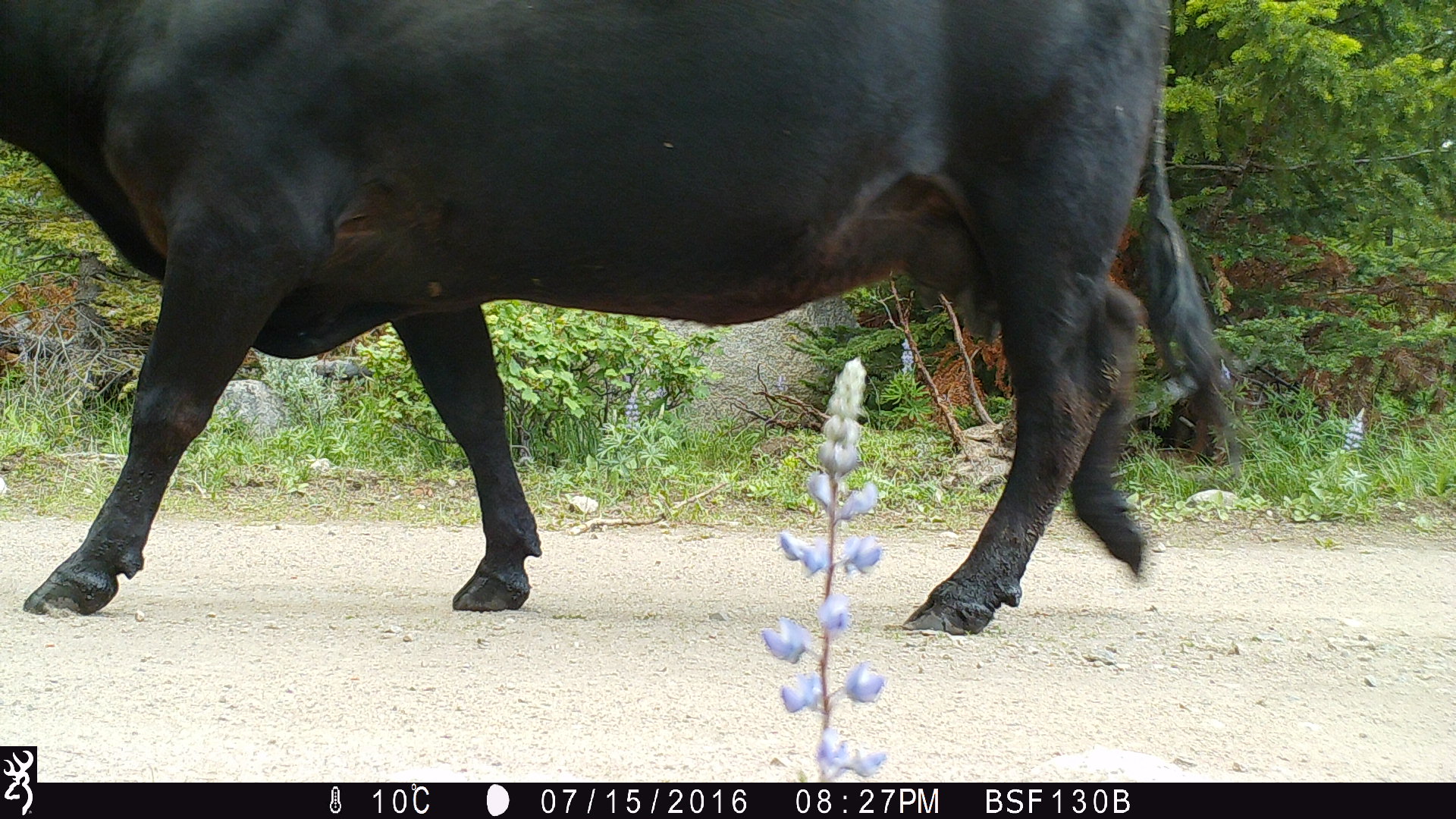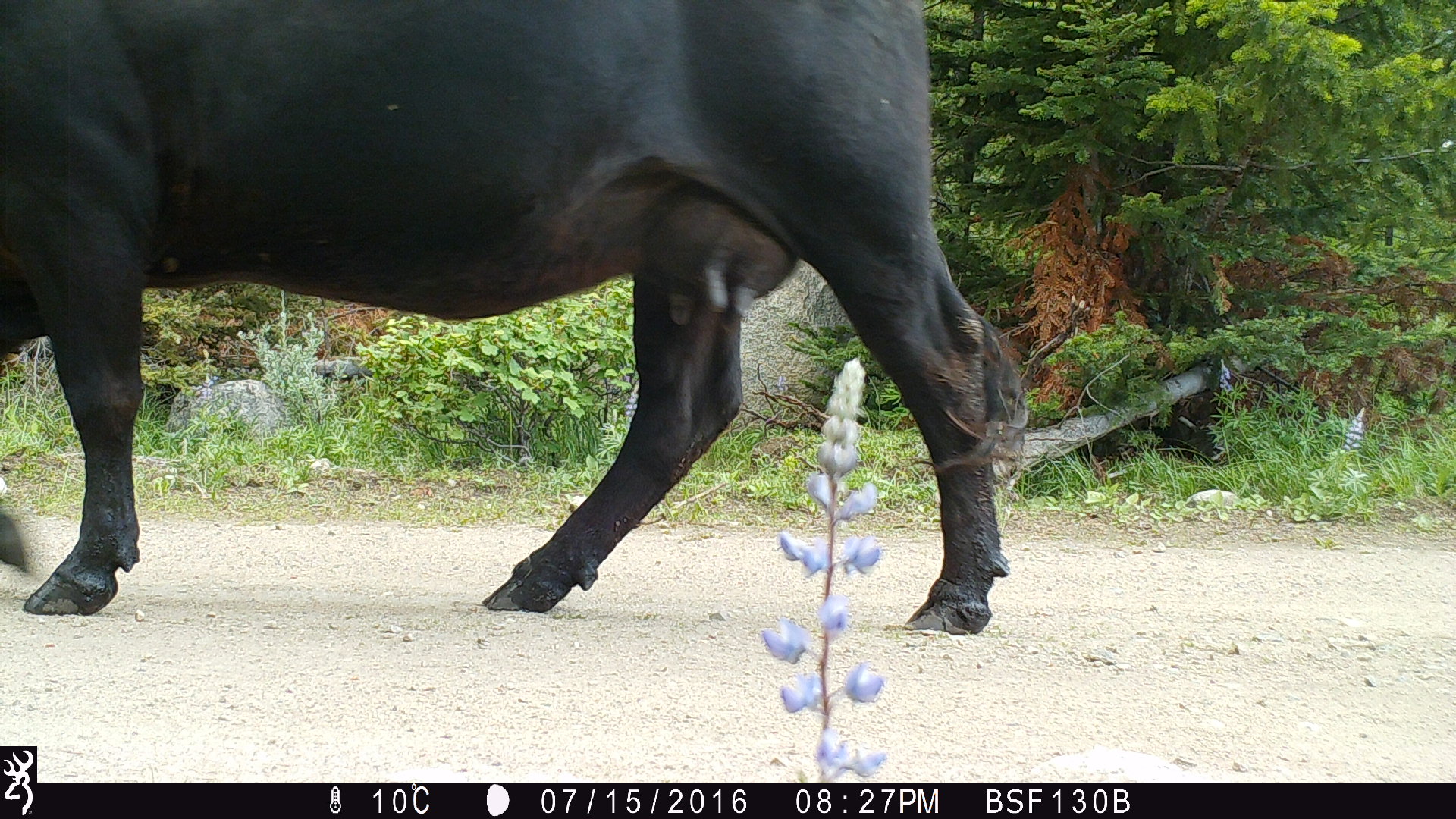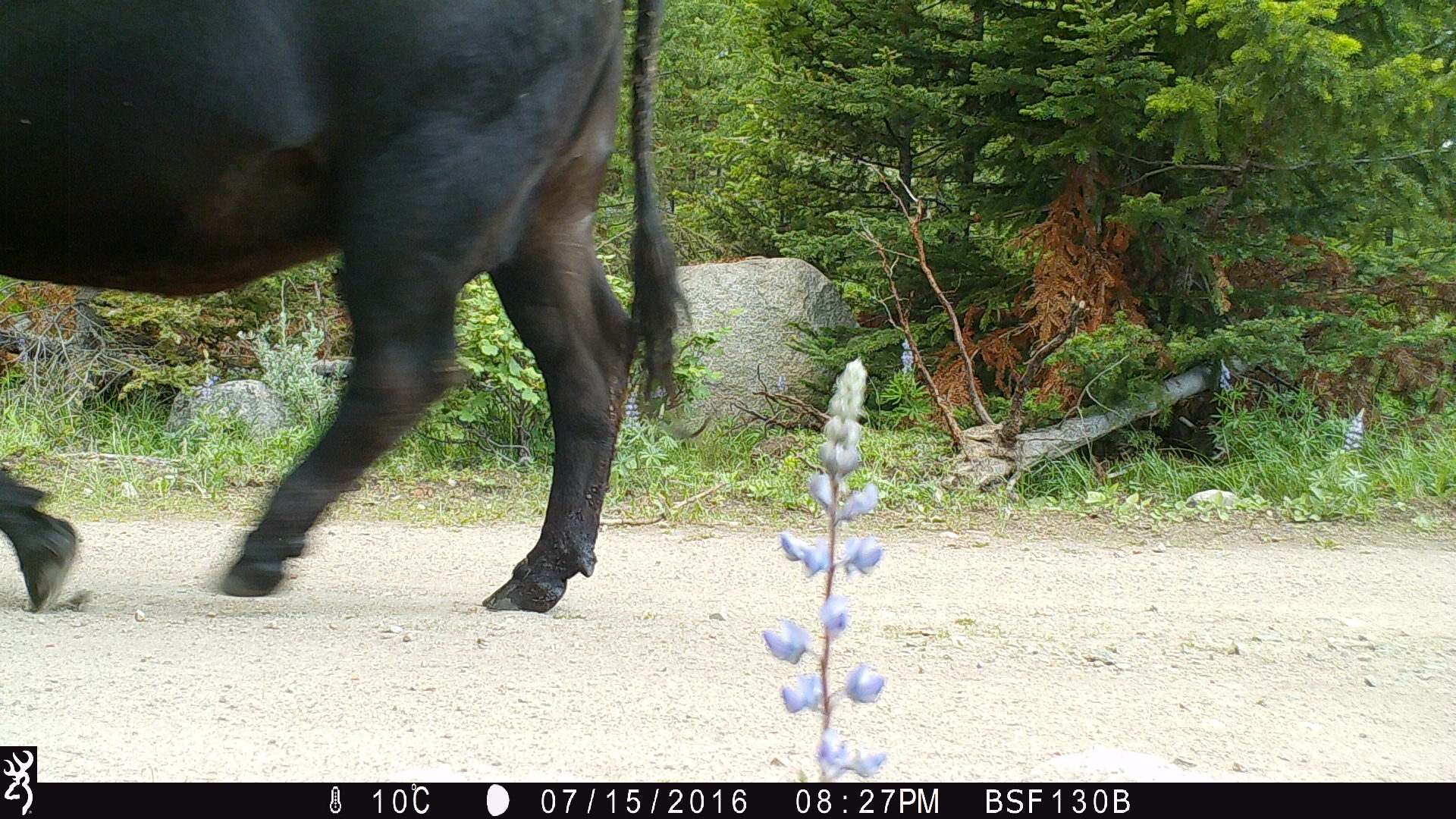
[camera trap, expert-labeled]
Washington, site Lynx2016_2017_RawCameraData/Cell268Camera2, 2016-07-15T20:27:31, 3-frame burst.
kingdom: Animalia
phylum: Chordata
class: Mammalia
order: Artiodactyla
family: Bovidae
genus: Bos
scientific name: Bos taurus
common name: domestic cattle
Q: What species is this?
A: Domestic cattle (Bos taurus).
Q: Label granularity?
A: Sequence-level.